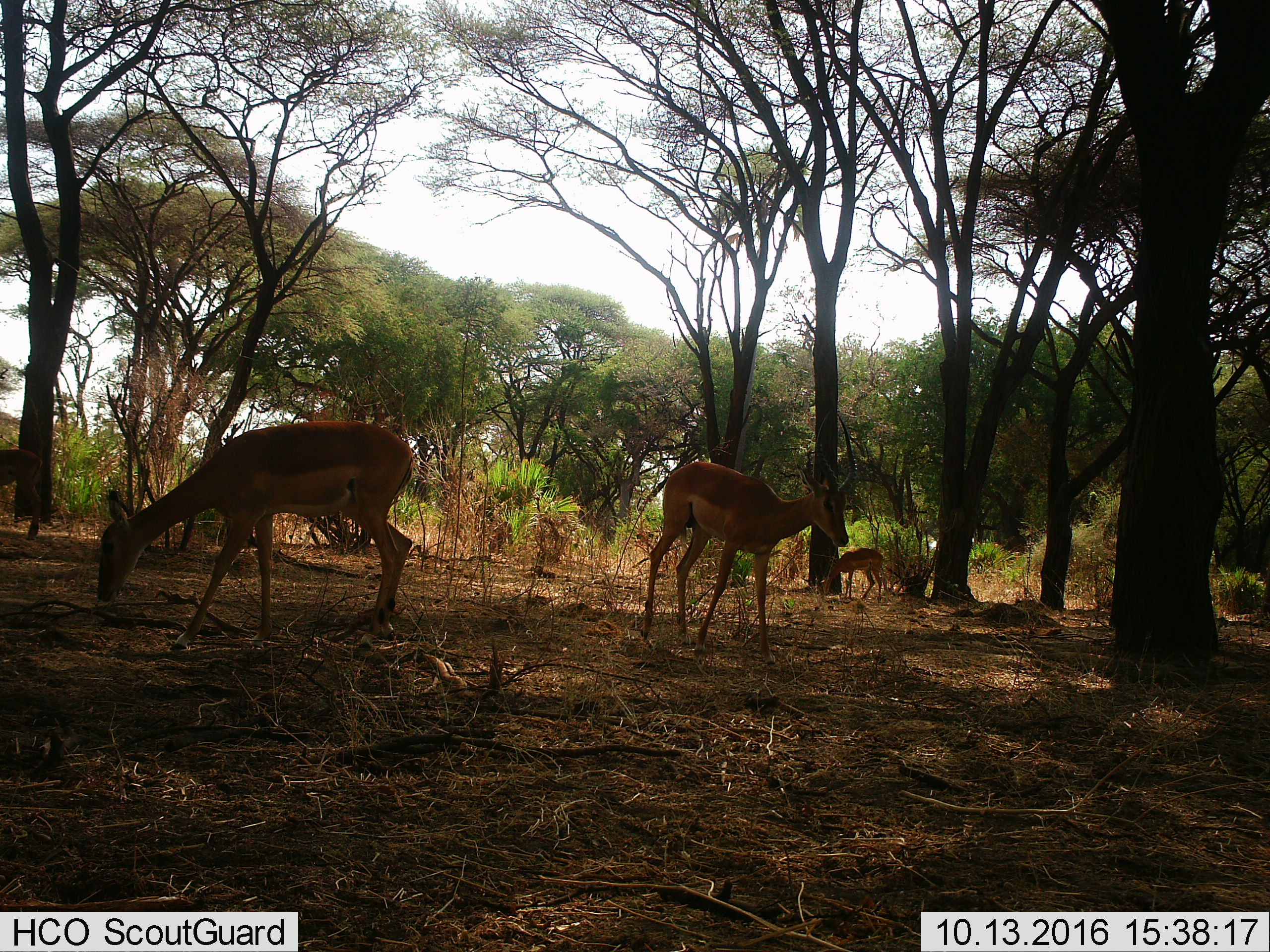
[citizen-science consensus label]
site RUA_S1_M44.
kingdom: Animalia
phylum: Chordata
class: Mammalia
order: Artiodactyla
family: Bovidae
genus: Aepyceros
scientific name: Aepyceros melampus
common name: impala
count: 4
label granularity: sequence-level